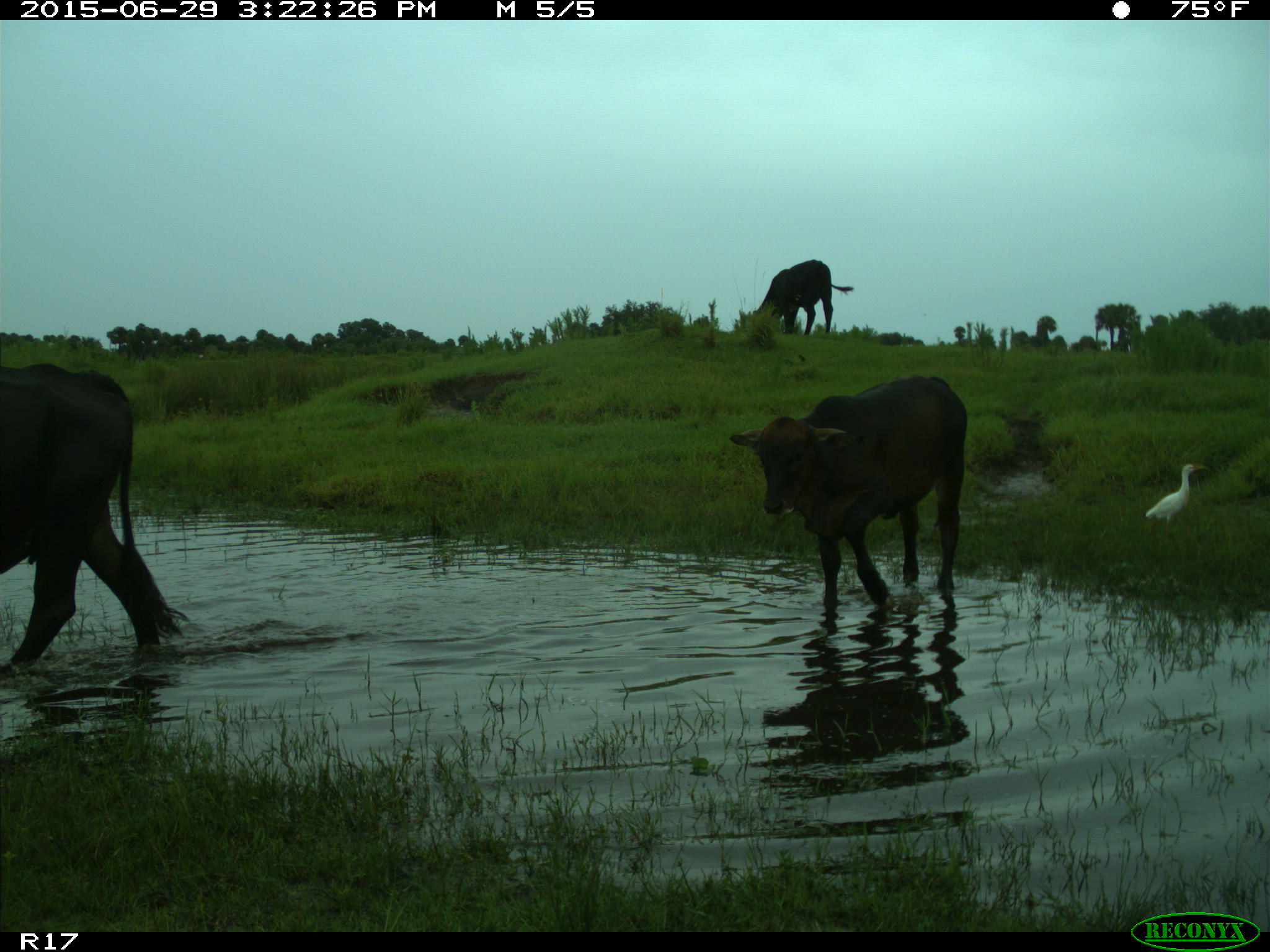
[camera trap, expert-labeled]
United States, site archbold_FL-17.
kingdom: Animalia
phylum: Chordata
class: Mammalia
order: Artiodactyla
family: Bovidae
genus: Bos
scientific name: Bos taurus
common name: domestic cow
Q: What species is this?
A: Bos taurus (domestic cow).